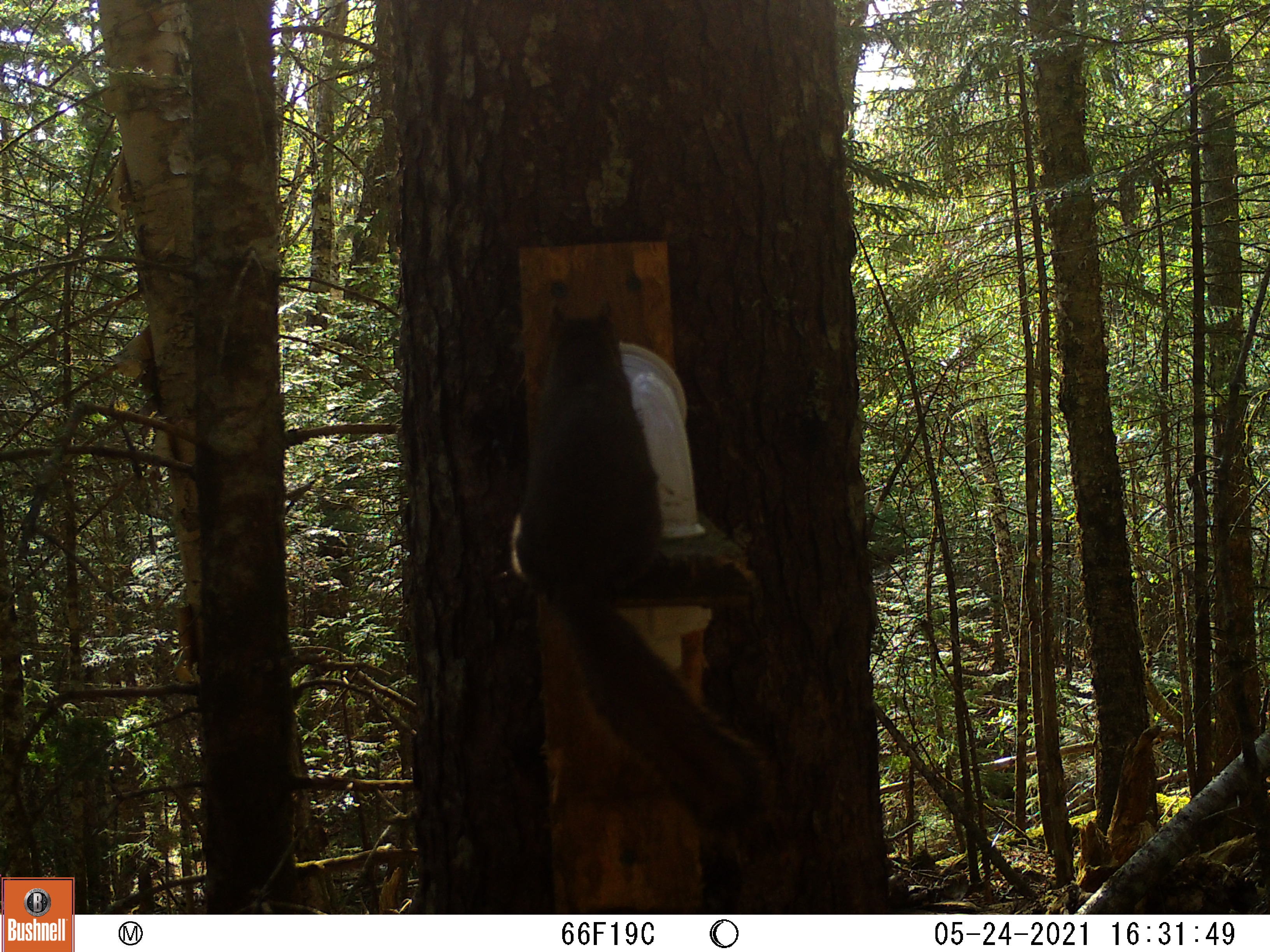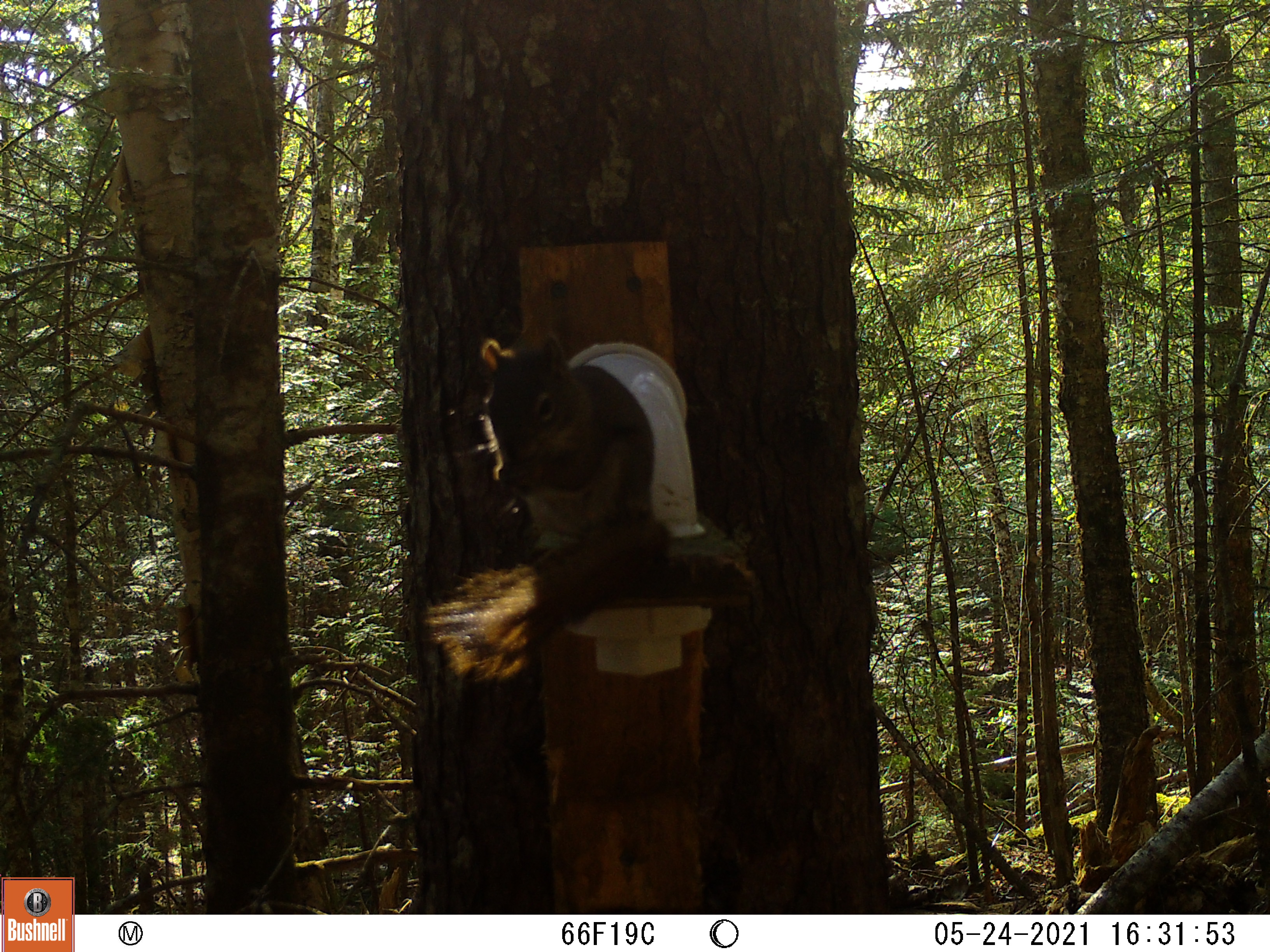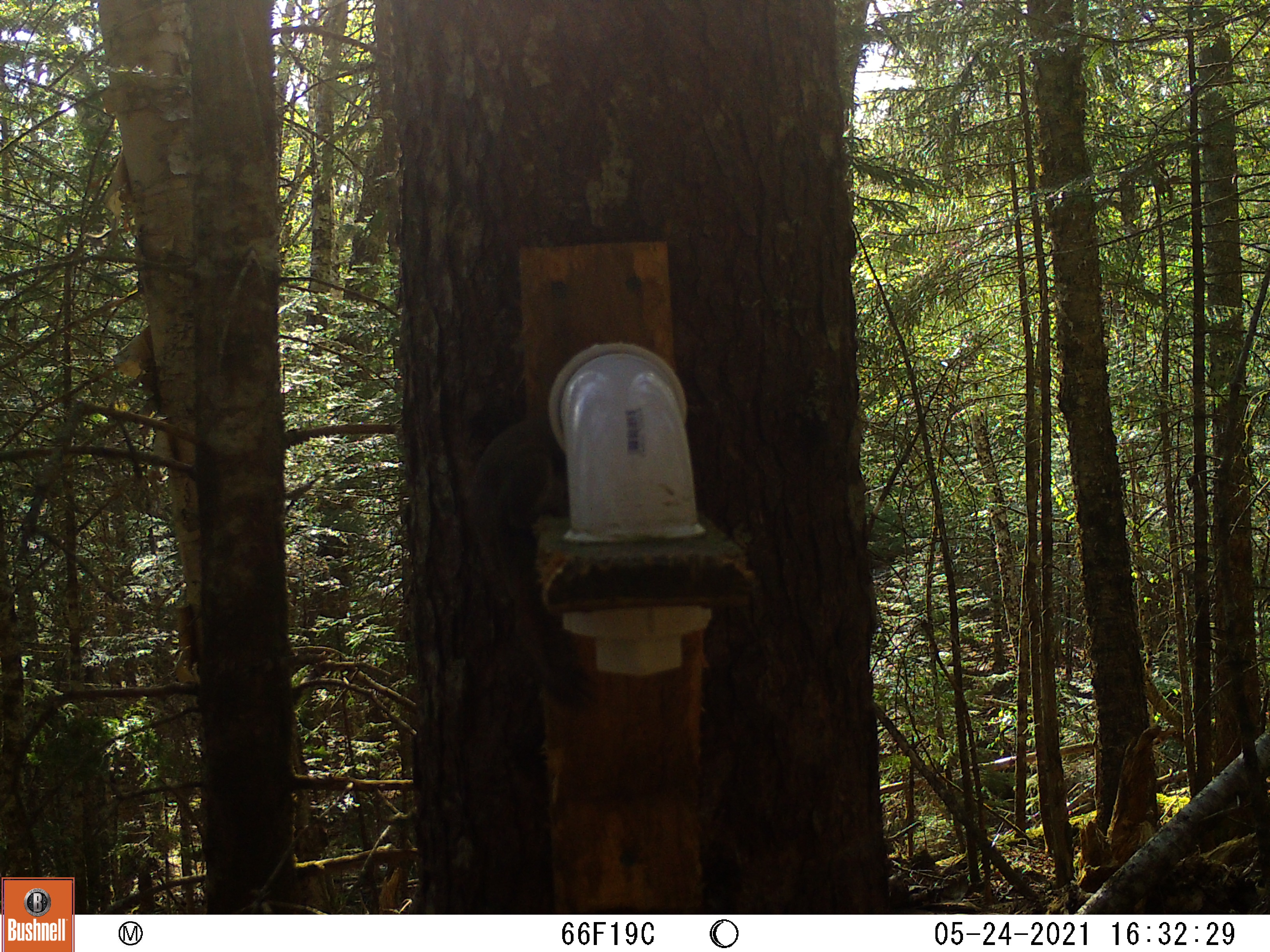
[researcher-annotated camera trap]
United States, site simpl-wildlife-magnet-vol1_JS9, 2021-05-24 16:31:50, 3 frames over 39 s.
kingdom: Animalia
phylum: Chordata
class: Mammalia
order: Rodentia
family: Sciuridae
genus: Tamiasciurus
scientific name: Tamiasciurus hudsonicus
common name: red squirrel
Red squirrel (Tamiasciurus hudsonicus).